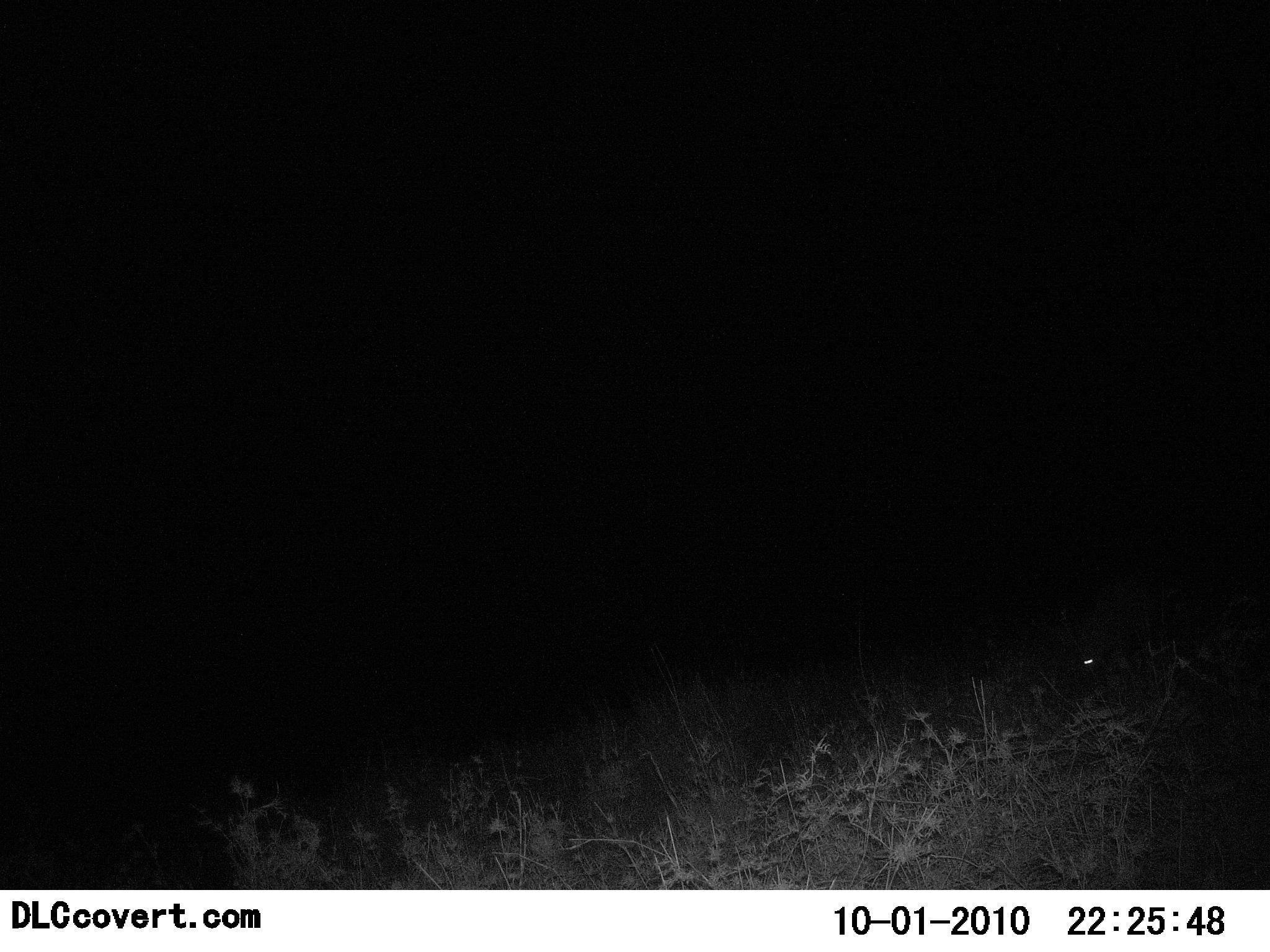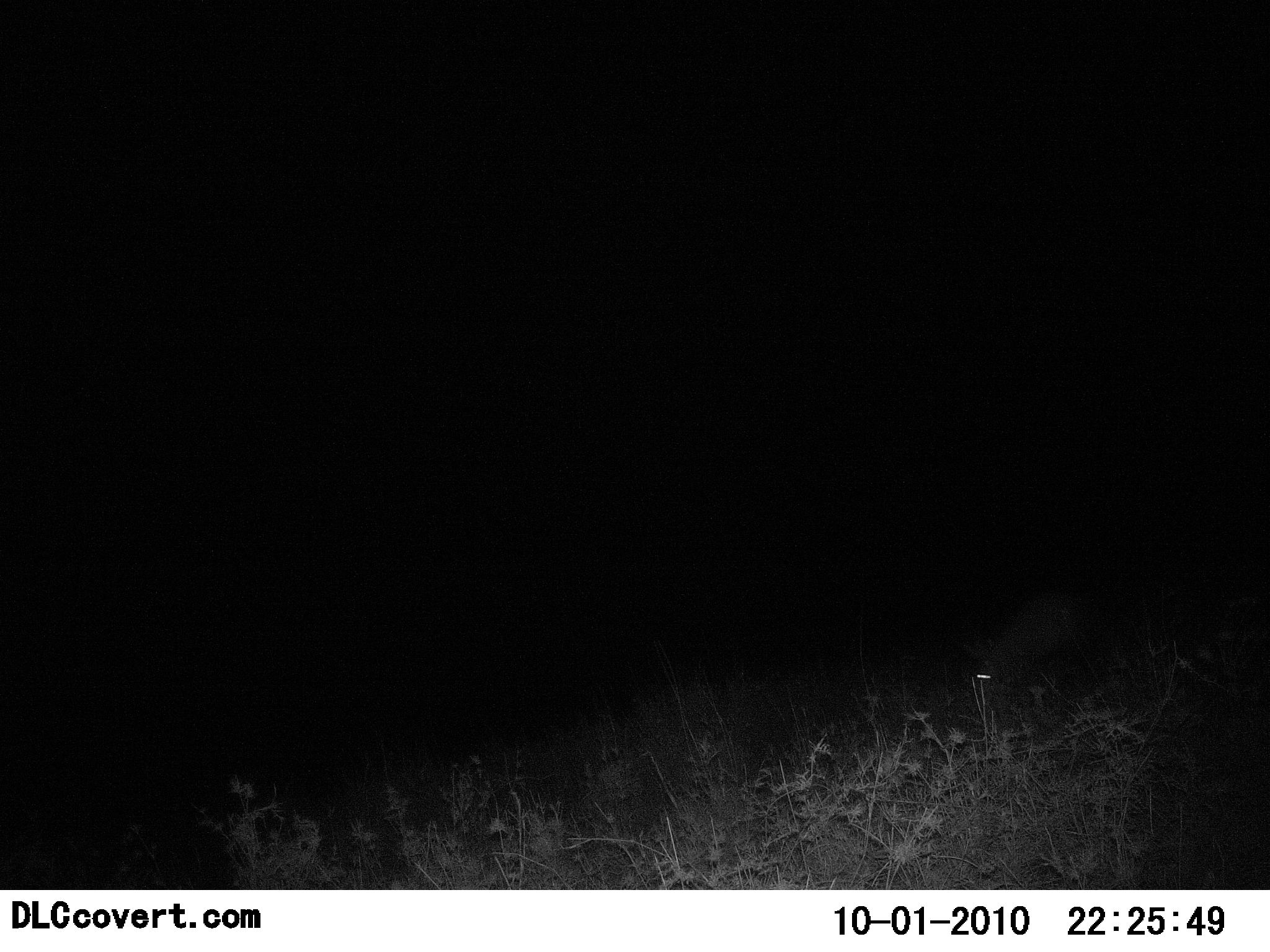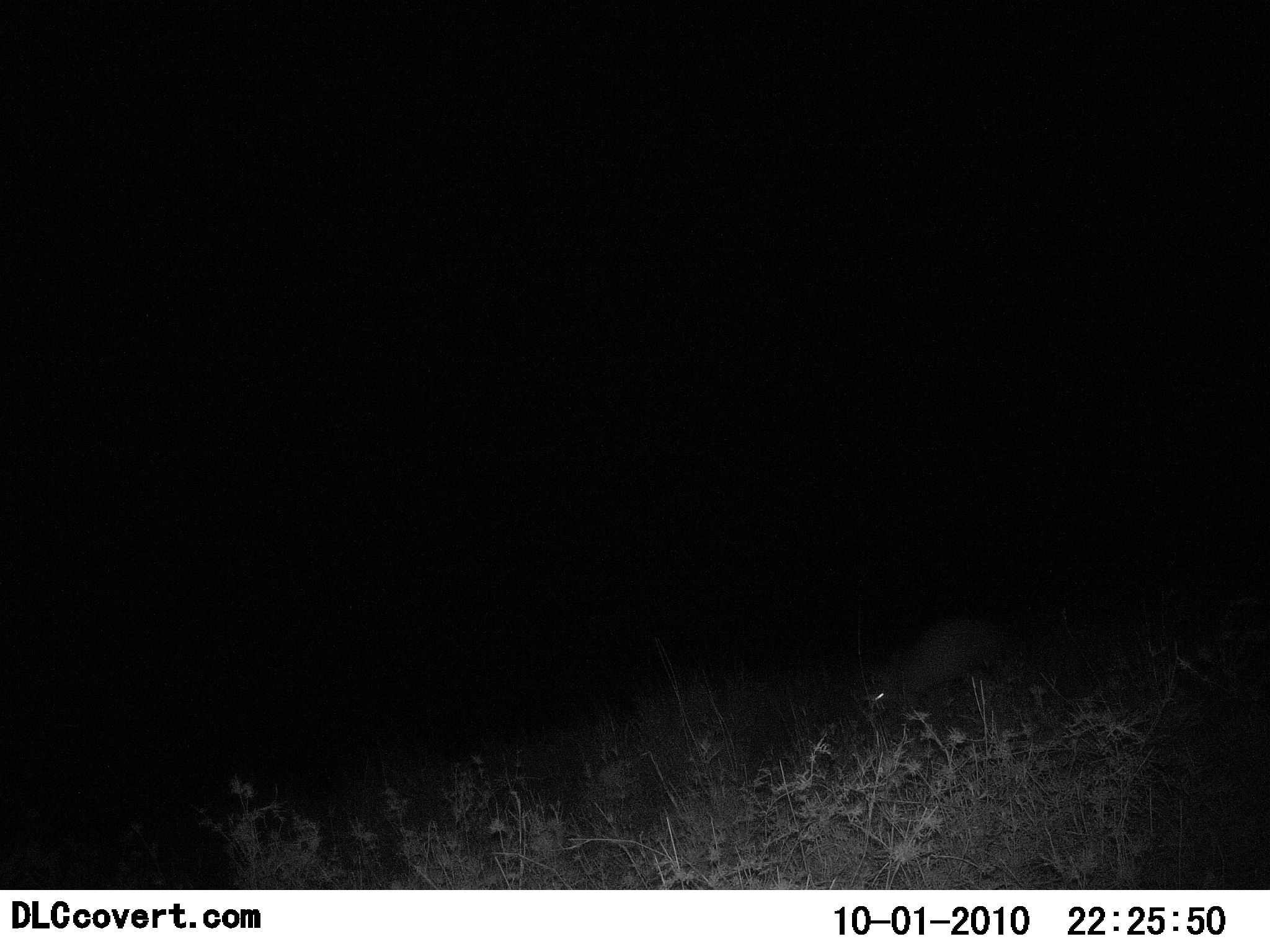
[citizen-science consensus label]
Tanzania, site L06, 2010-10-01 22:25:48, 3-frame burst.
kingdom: Animalia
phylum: Chordata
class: Mammalia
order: Tubulidentata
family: Orycteropodidae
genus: Orycteropus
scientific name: Orycteropus afer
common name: aardvark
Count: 1.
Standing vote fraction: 0%.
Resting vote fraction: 0%.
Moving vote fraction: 100%.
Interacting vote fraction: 0%.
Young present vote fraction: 0%.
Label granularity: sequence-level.